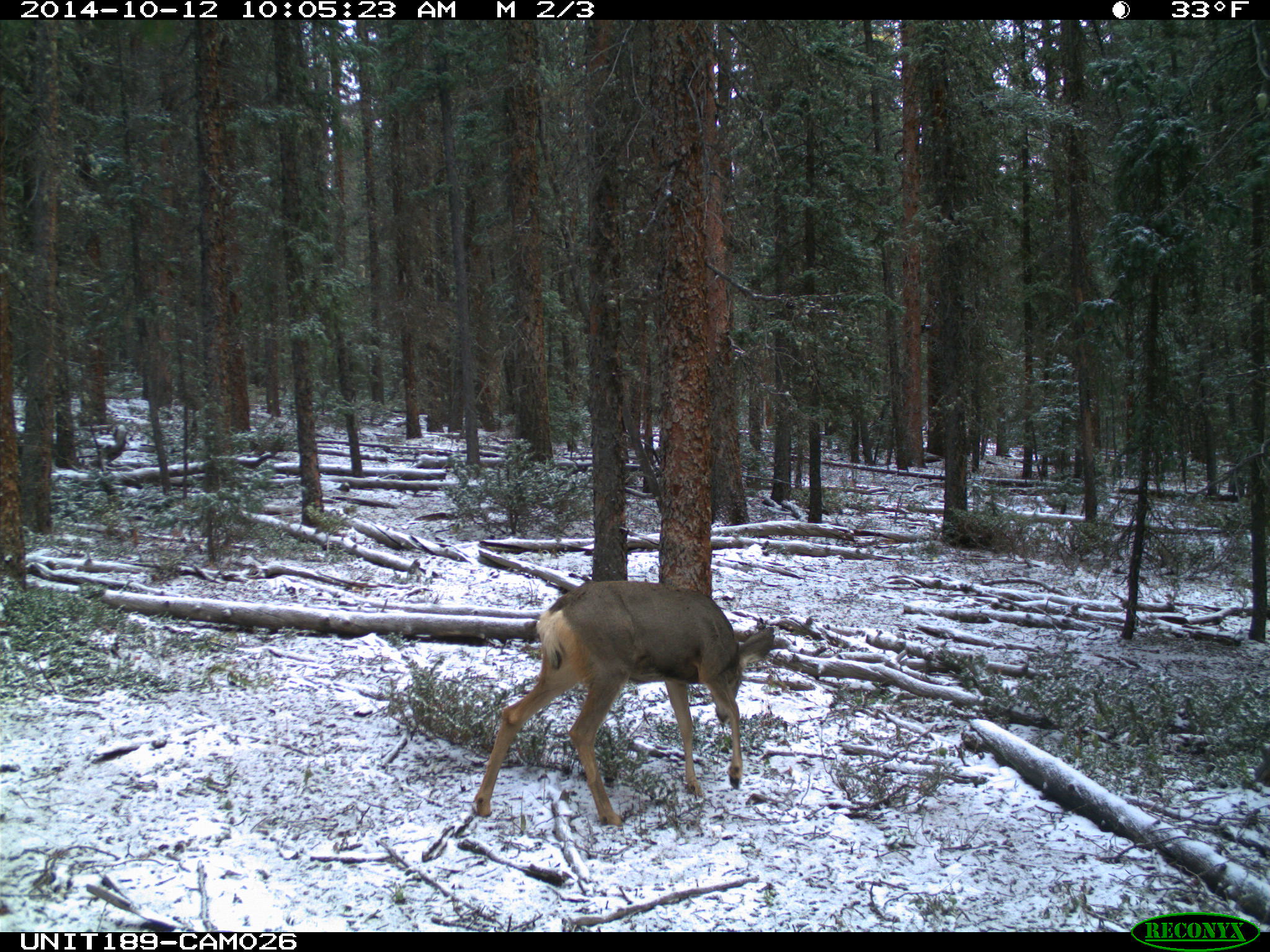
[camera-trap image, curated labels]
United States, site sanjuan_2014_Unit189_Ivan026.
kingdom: Animalia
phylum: Chordata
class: Mammalia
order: Artiodactyla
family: Cervidae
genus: Odocoileus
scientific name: Odocoileus hemionus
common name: mule deer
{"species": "Odocoileus hemionus (mule deer)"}